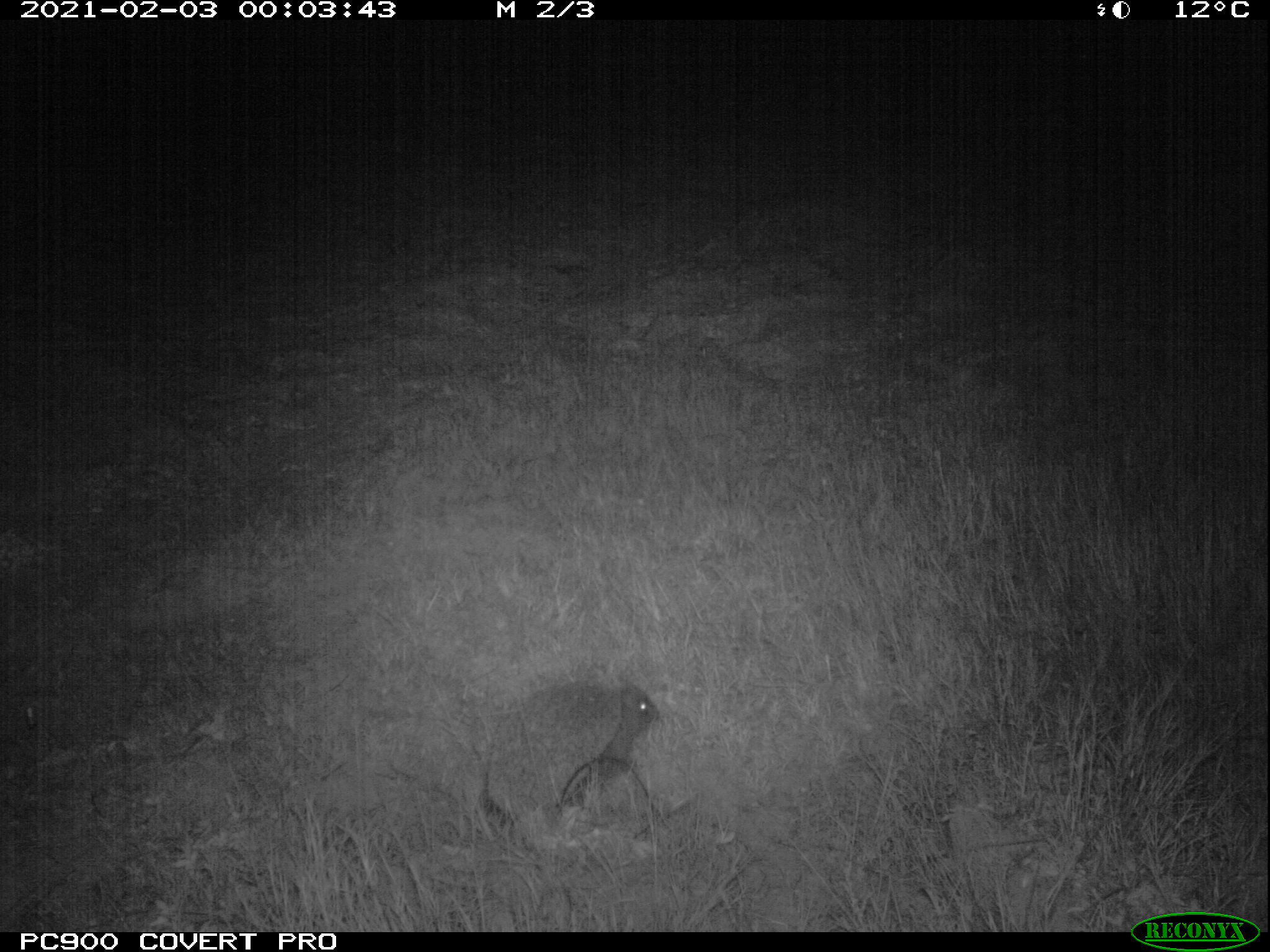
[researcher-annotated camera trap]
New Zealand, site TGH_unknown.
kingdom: Animalia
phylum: Chordata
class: Mammalia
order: Eulipotyphla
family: Erinaceidae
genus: Erinaceus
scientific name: Erinaceus europaeus europaeus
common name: european hedgehog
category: hedgehog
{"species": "hedgehog (european hedgehog) (Erinaceus europaeus europaeus)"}